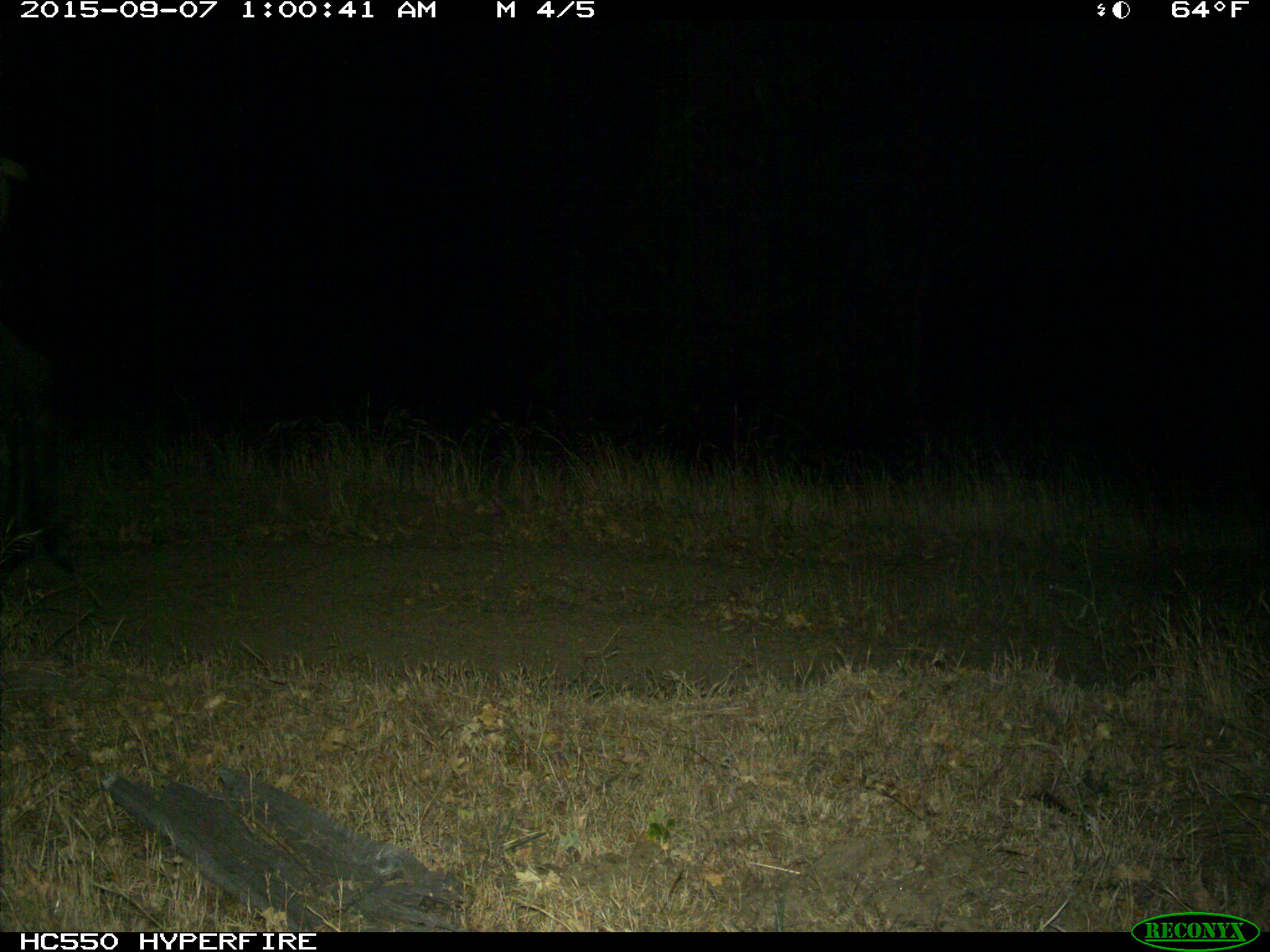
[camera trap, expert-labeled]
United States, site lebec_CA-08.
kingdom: Animalia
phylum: Chordata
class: Mammalia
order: Artiodactyla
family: Cervidae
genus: Cervus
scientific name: Cervus canadensis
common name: elk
Cervus canadensis (elk).